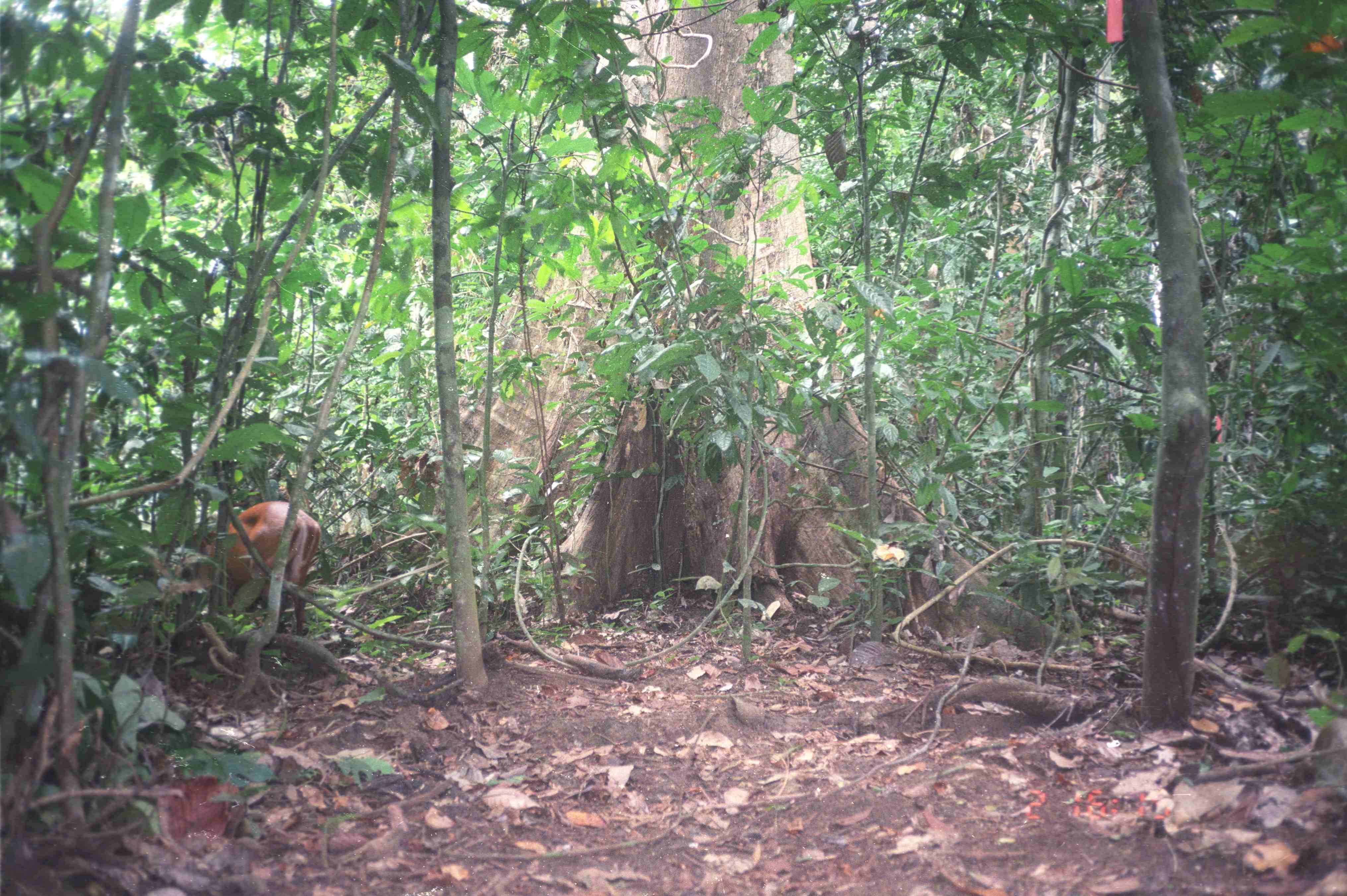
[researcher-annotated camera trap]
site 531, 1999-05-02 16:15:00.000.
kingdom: Animalia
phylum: Chordata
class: Mammalia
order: Artiodactyla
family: Cervidae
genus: Muntiacus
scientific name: Muntiacus muntjak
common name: southern red muntjac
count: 1